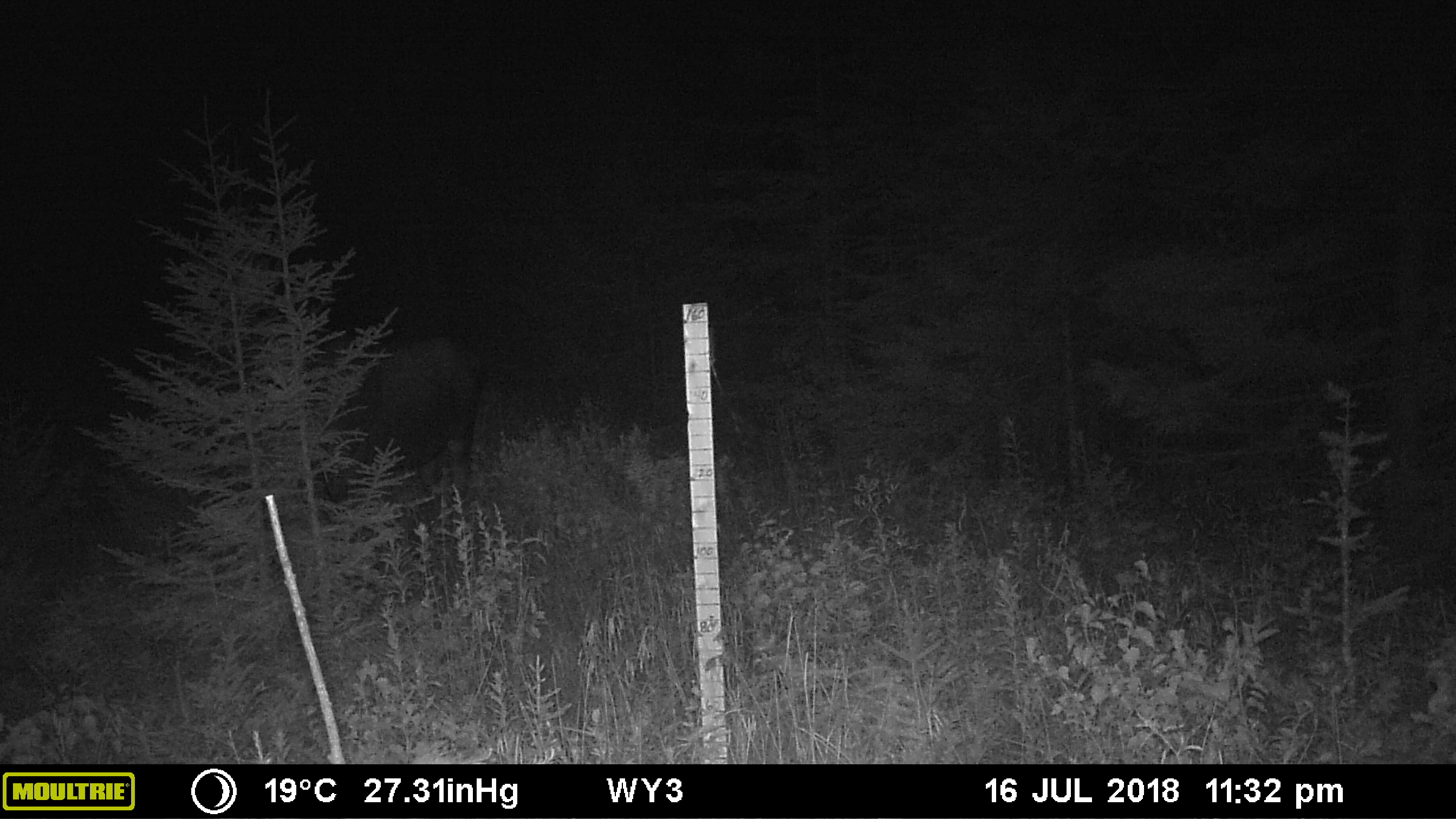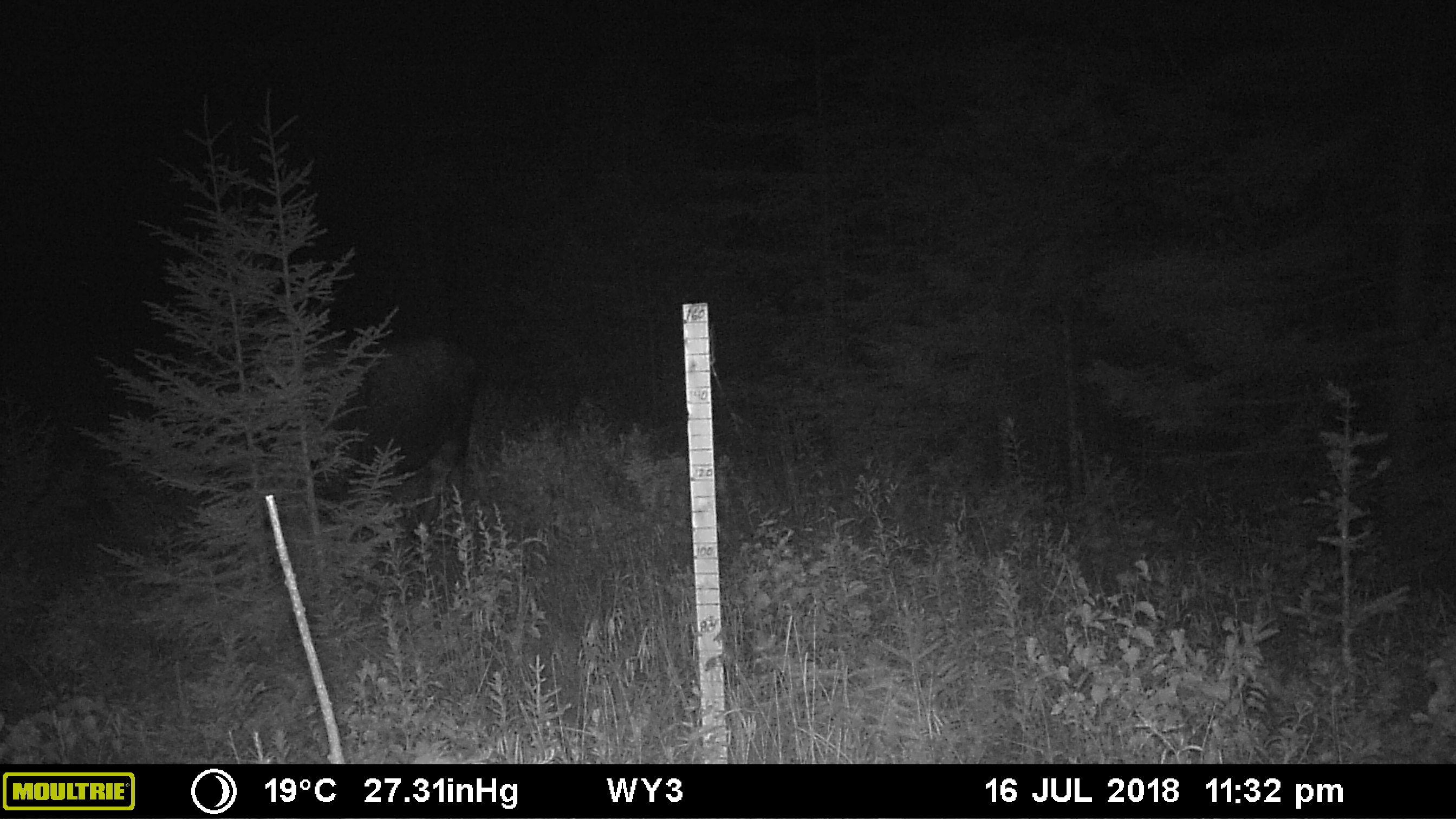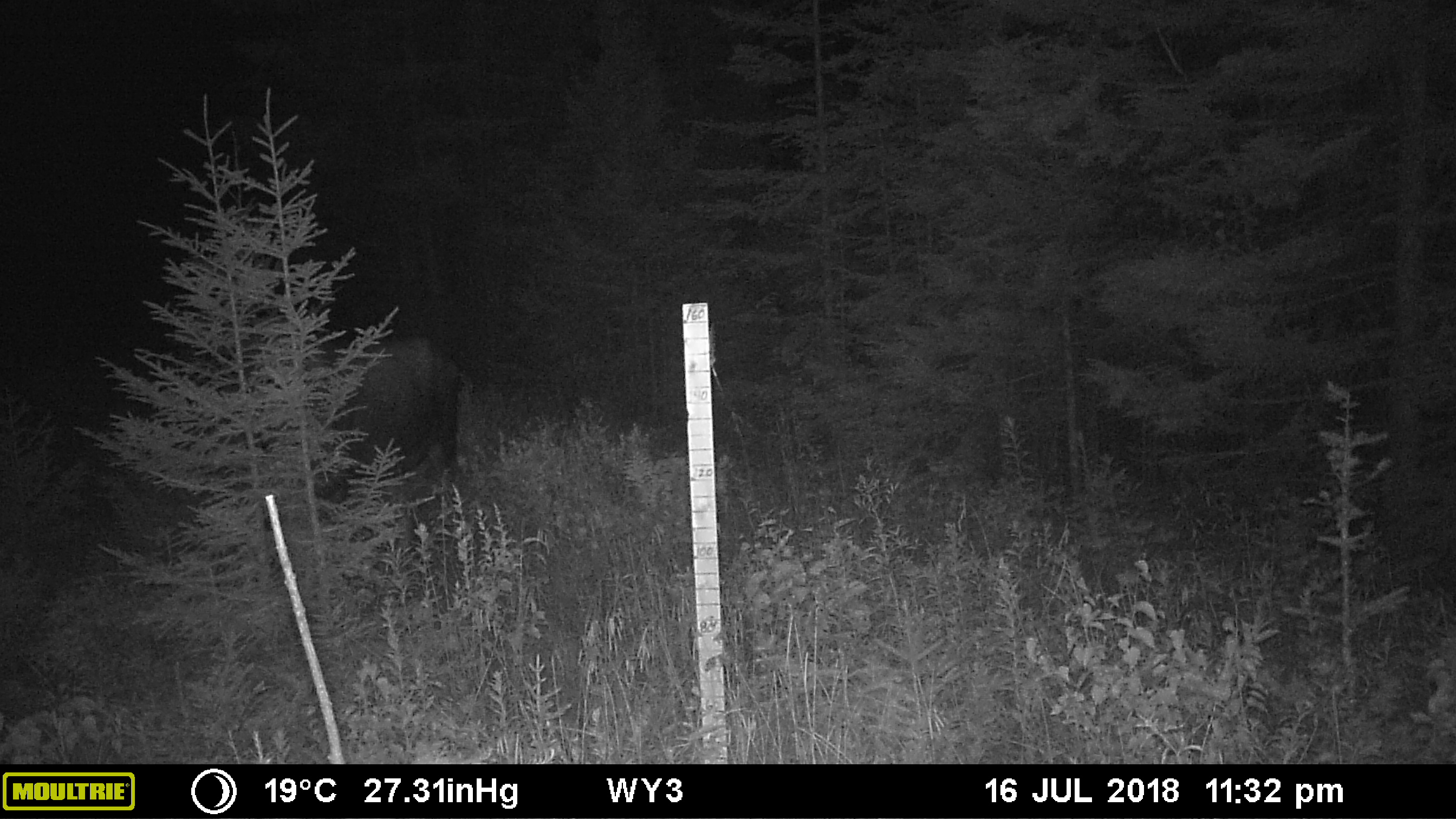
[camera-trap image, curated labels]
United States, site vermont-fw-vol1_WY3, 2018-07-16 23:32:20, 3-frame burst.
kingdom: Animalia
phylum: Chordata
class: Mammalia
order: Artiodactyla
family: Cervidae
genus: Alces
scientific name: Alces alces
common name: moose